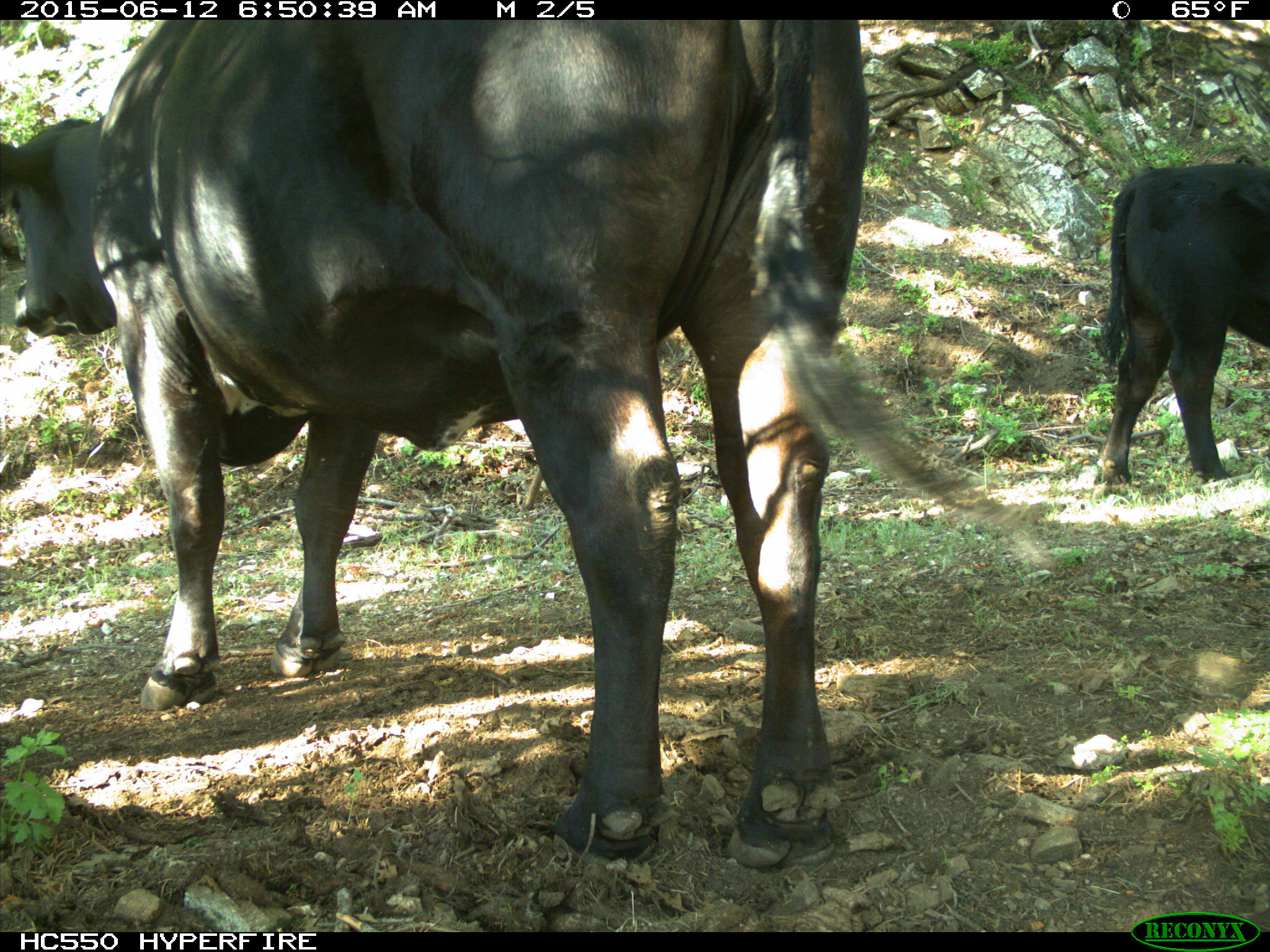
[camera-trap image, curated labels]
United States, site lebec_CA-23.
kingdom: Animalia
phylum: Chordata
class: Mammalia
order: Artiodactyla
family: Bovidae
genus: Bos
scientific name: Bos taurus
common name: domestic cow